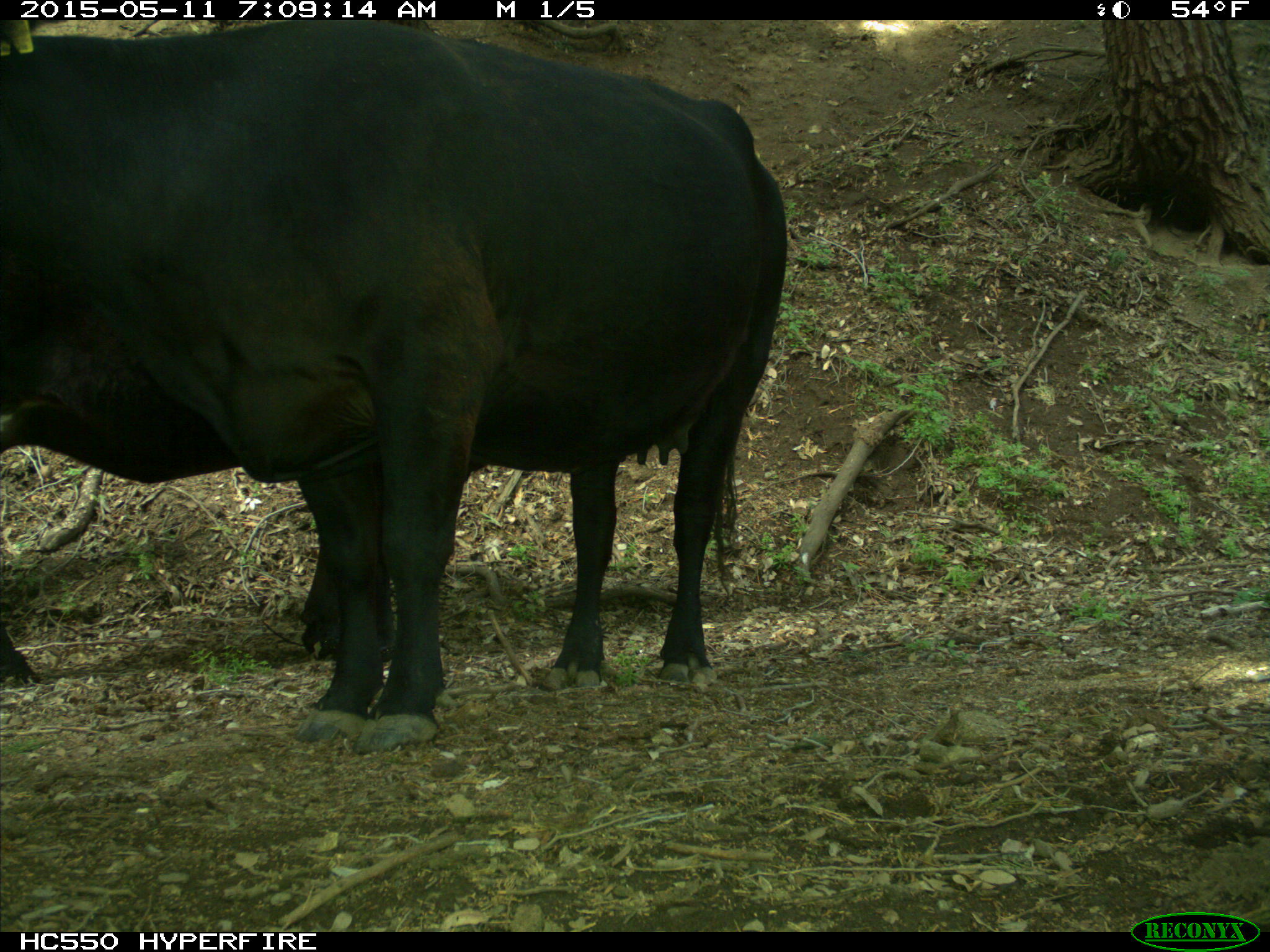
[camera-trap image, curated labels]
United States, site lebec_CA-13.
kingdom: Animalia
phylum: Chordata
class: Mammalia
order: Artiodactyla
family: Bovidae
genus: Bos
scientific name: Bos taurus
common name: domestic cow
Bos taurus (domestic cow).